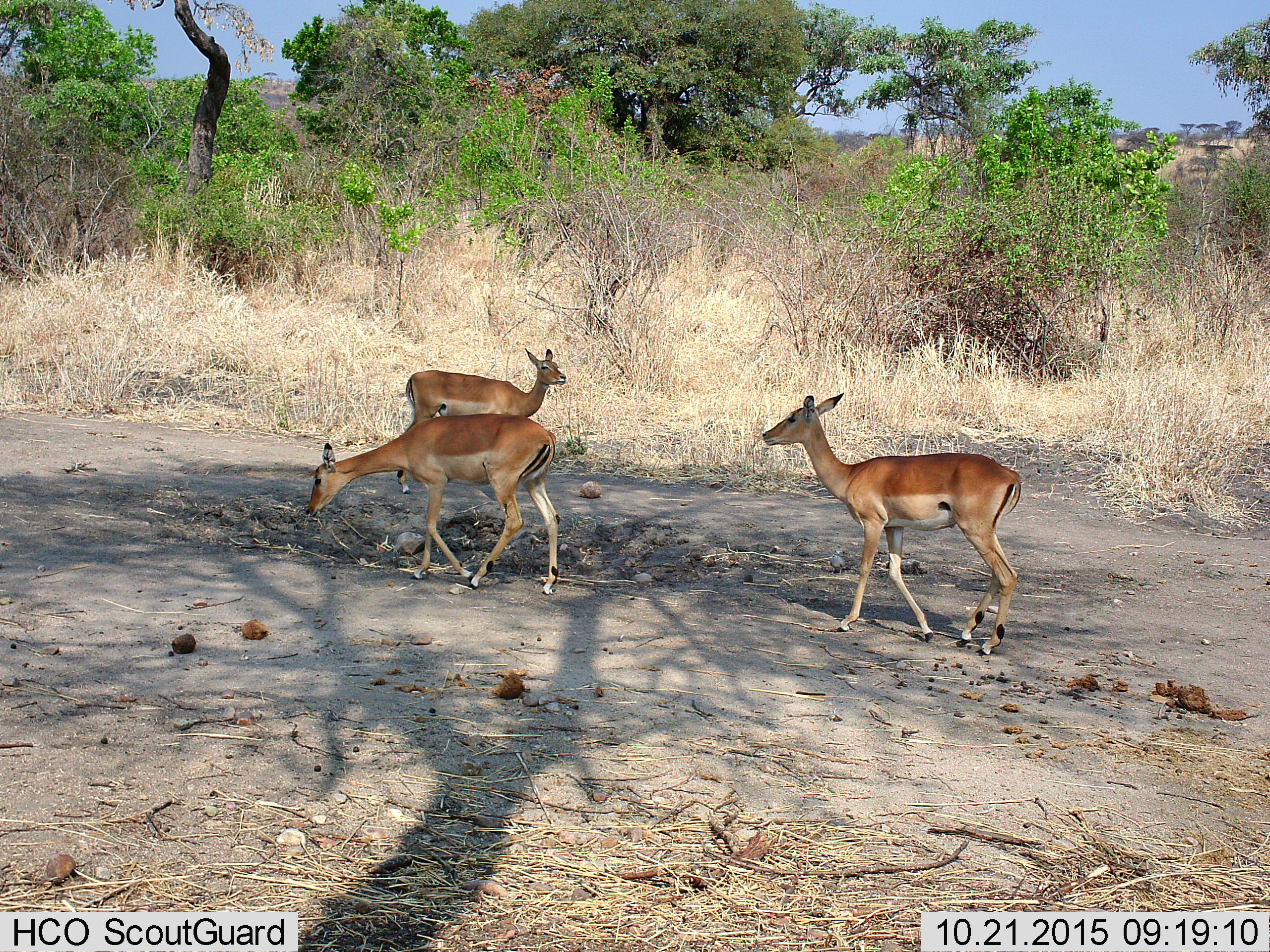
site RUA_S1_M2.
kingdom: Animalia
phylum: Chordata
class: Mammalia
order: Artiodactyla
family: Bovidae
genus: Aepyceros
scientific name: Aepyceros melampus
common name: impala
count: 3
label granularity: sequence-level